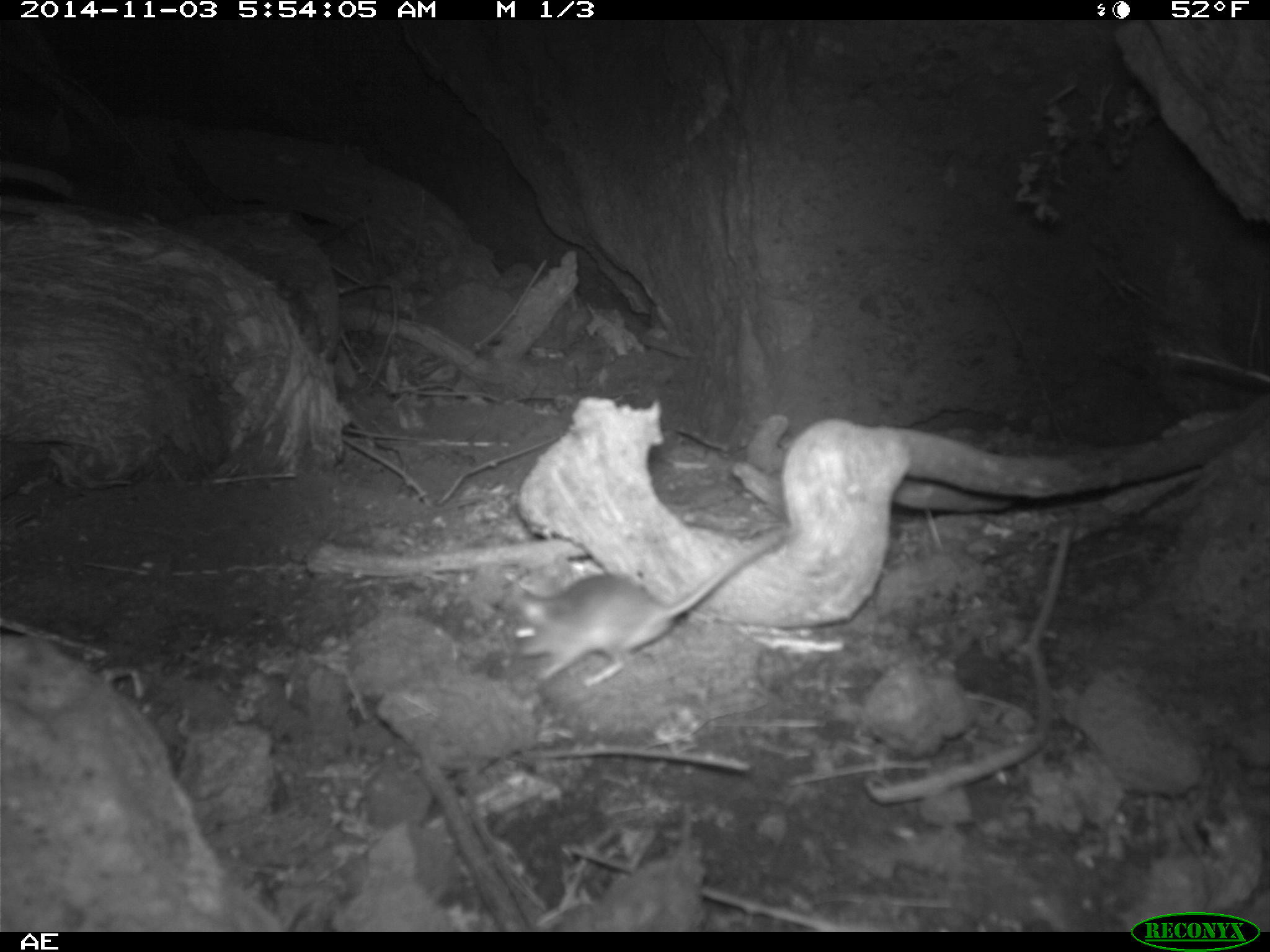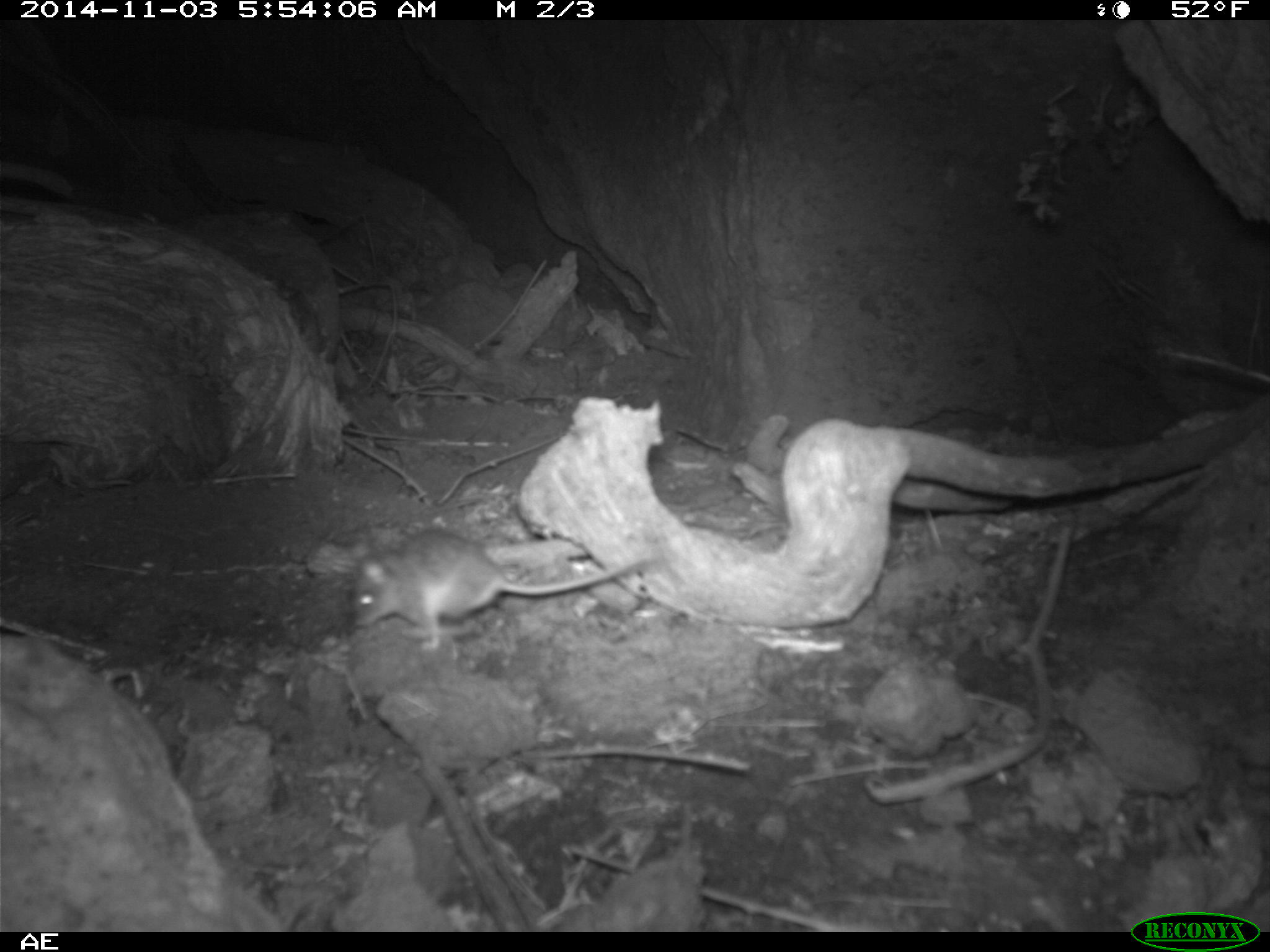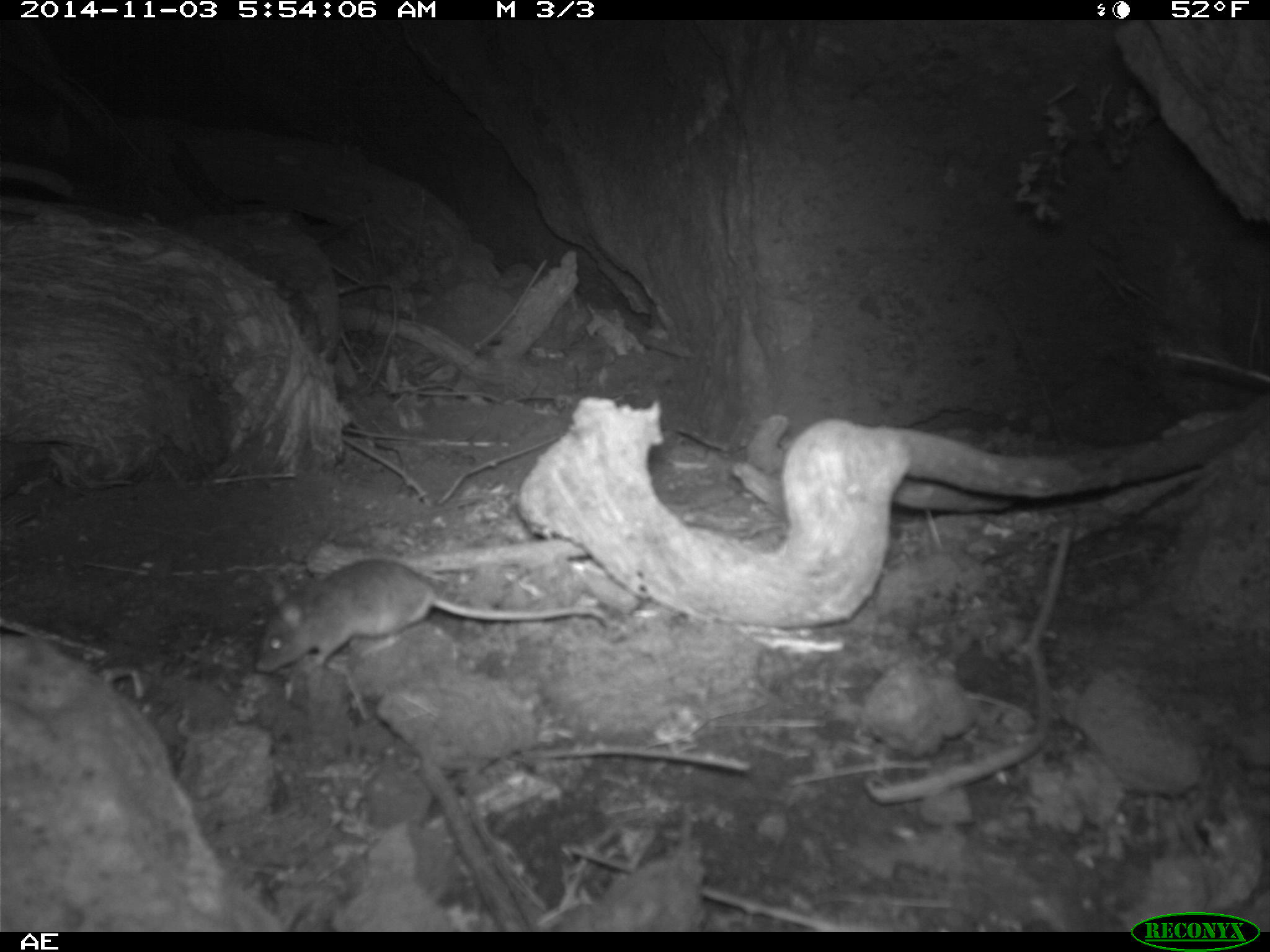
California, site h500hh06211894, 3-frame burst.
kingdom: Animalia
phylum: Chordata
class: Mammalia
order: Rodentia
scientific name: Rodentia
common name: rodent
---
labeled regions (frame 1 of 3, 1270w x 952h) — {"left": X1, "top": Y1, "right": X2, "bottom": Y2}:
rodent: {"left": 513, "top": 530, "right": 779, "bottom": 685}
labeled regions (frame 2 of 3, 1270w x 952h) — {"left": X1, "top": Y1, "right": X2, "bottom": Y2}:
rodent: {"left": 350, "top": 524, "right": 660, "bottom": 651}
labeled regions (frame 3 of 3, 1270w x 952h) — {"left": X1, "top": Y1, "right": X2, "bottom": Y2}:
rodent: {"left": 250, "top": 553, "right": 611, "bottom": 674}